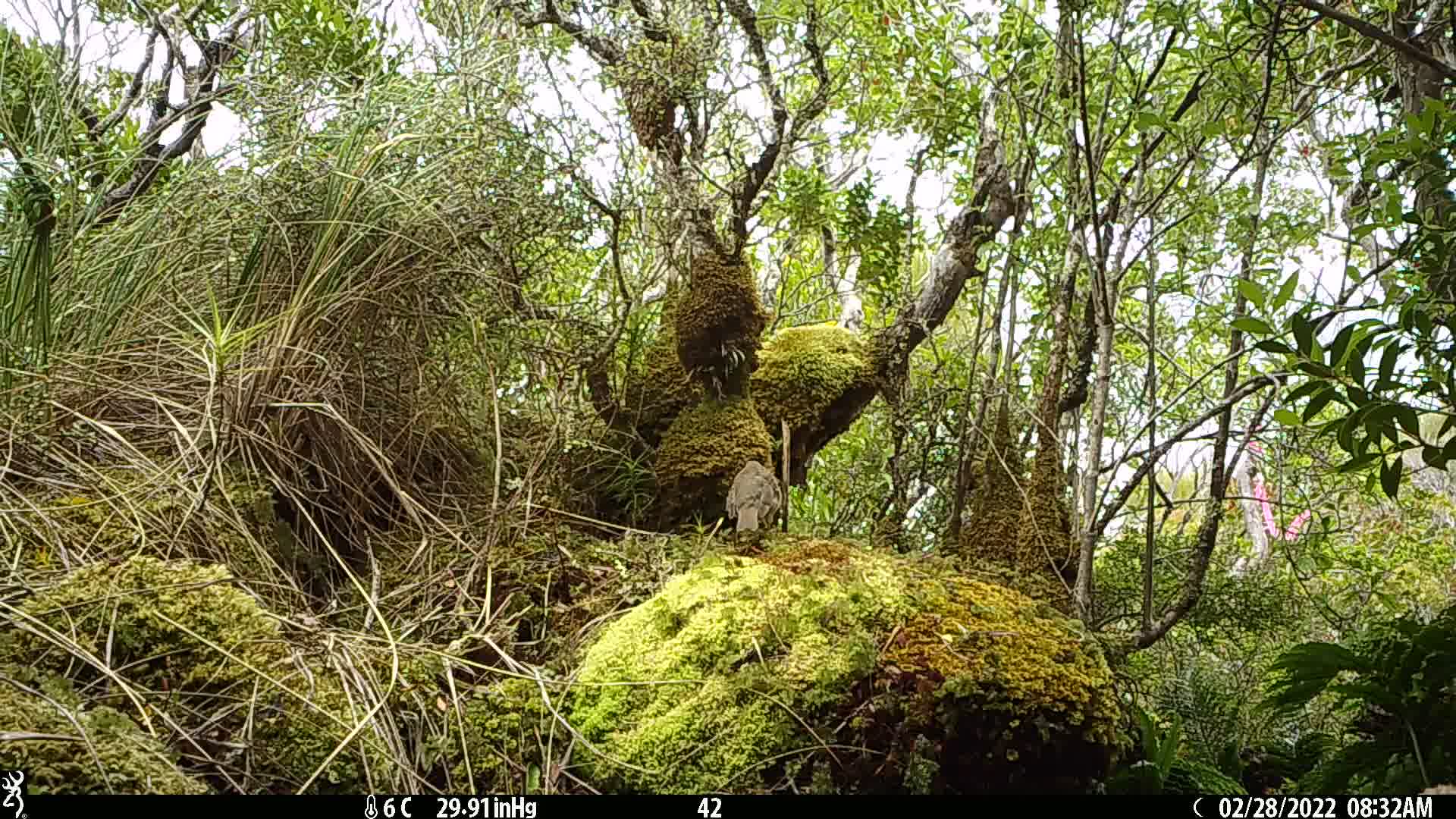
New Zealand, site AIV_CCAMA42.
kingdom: Animalia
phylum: Chordata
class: Aves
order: Passeriformes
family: Turdidae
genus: Turdus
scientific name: Turdus philomelos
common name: song thrush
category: thrush